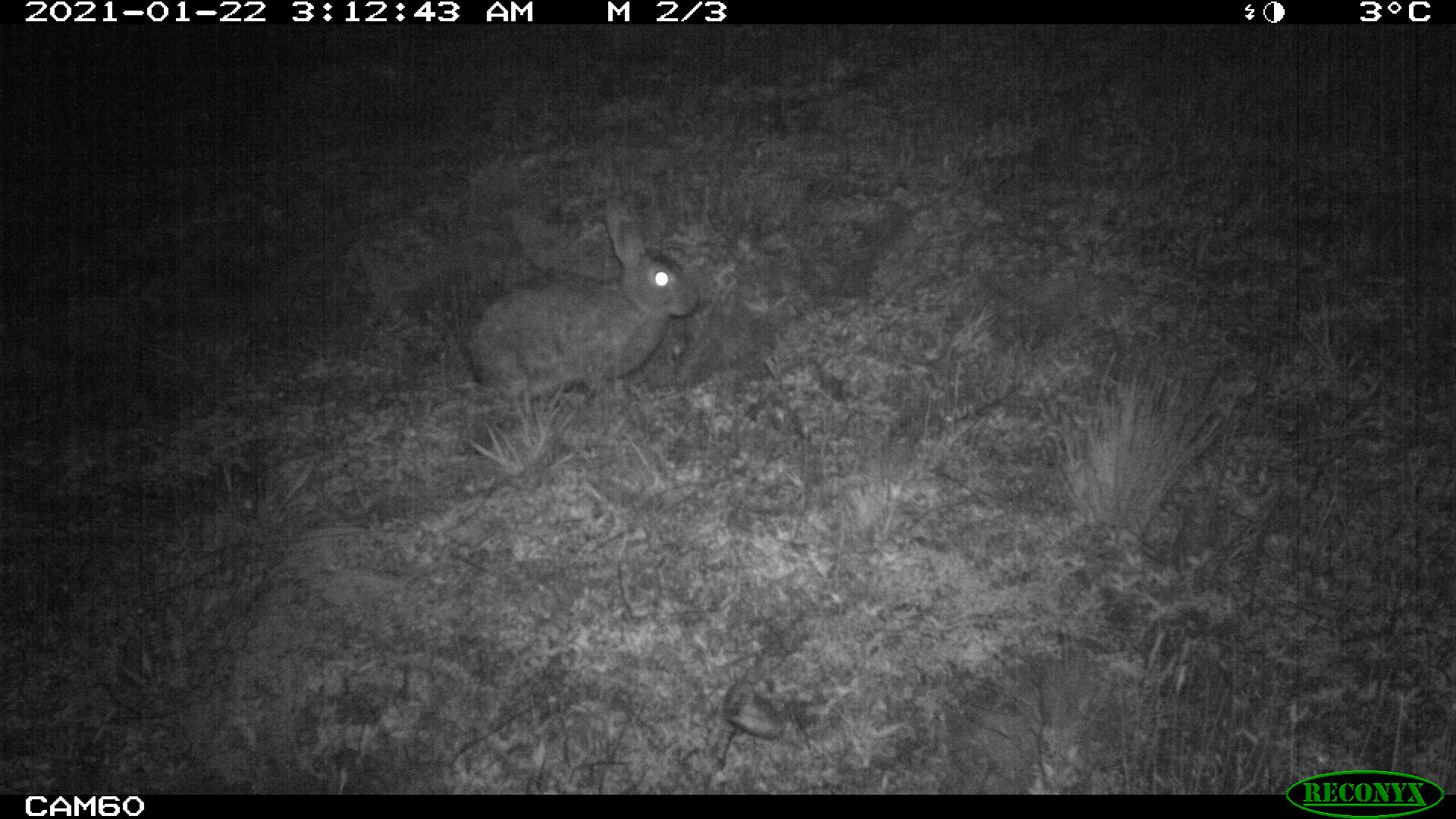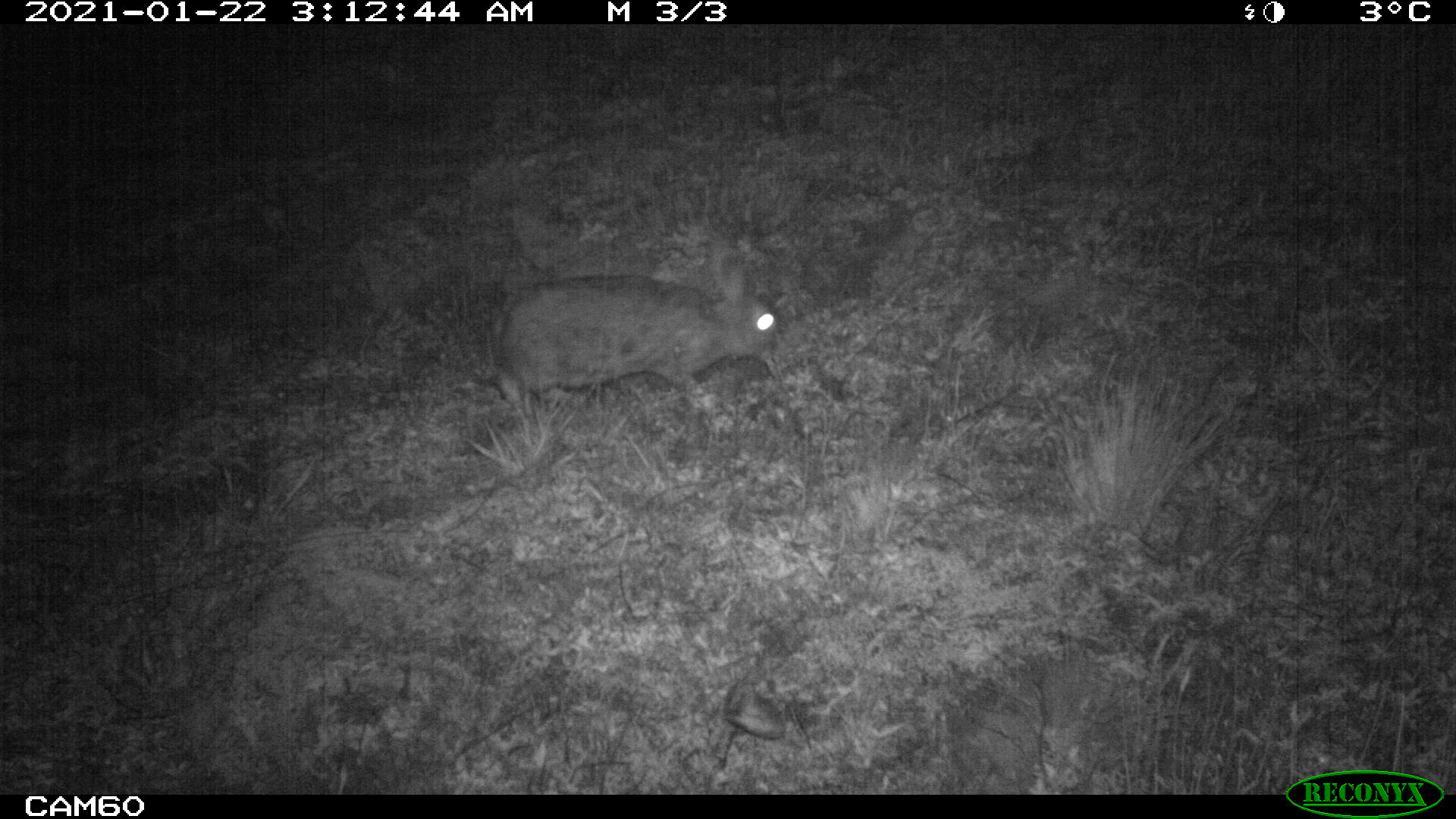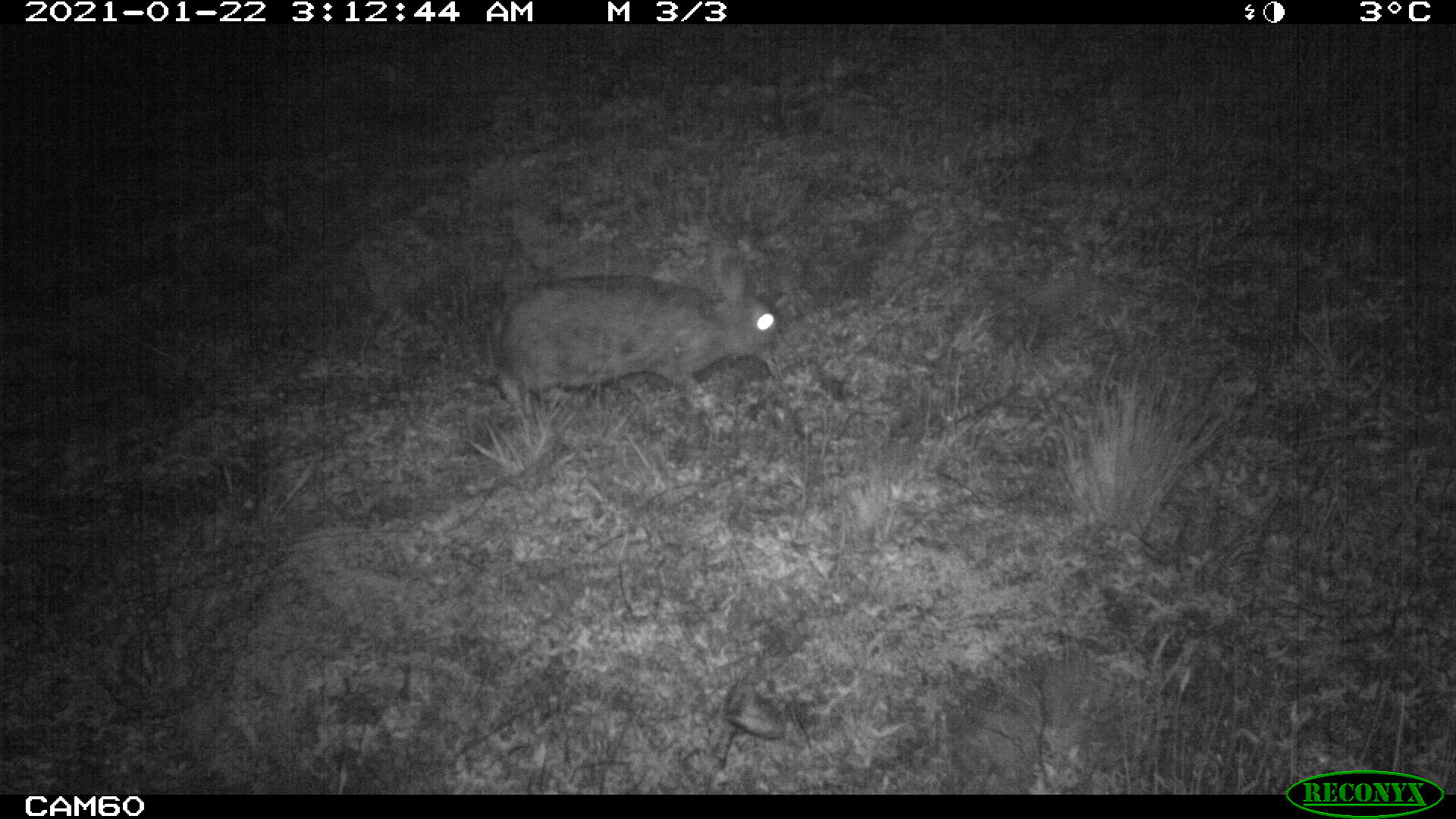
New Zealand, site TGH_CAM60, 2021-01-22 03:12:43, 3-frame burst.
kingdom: Animalia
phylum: Chordata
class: Mammalia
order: Lagomorpha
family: Leporidae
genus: Oryctolagus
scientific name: Oryctolagus cuniculus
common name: european rabbit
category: rabbit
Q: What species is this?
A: Rabbit (european rabbit) (Oryctolagus cuniculus).